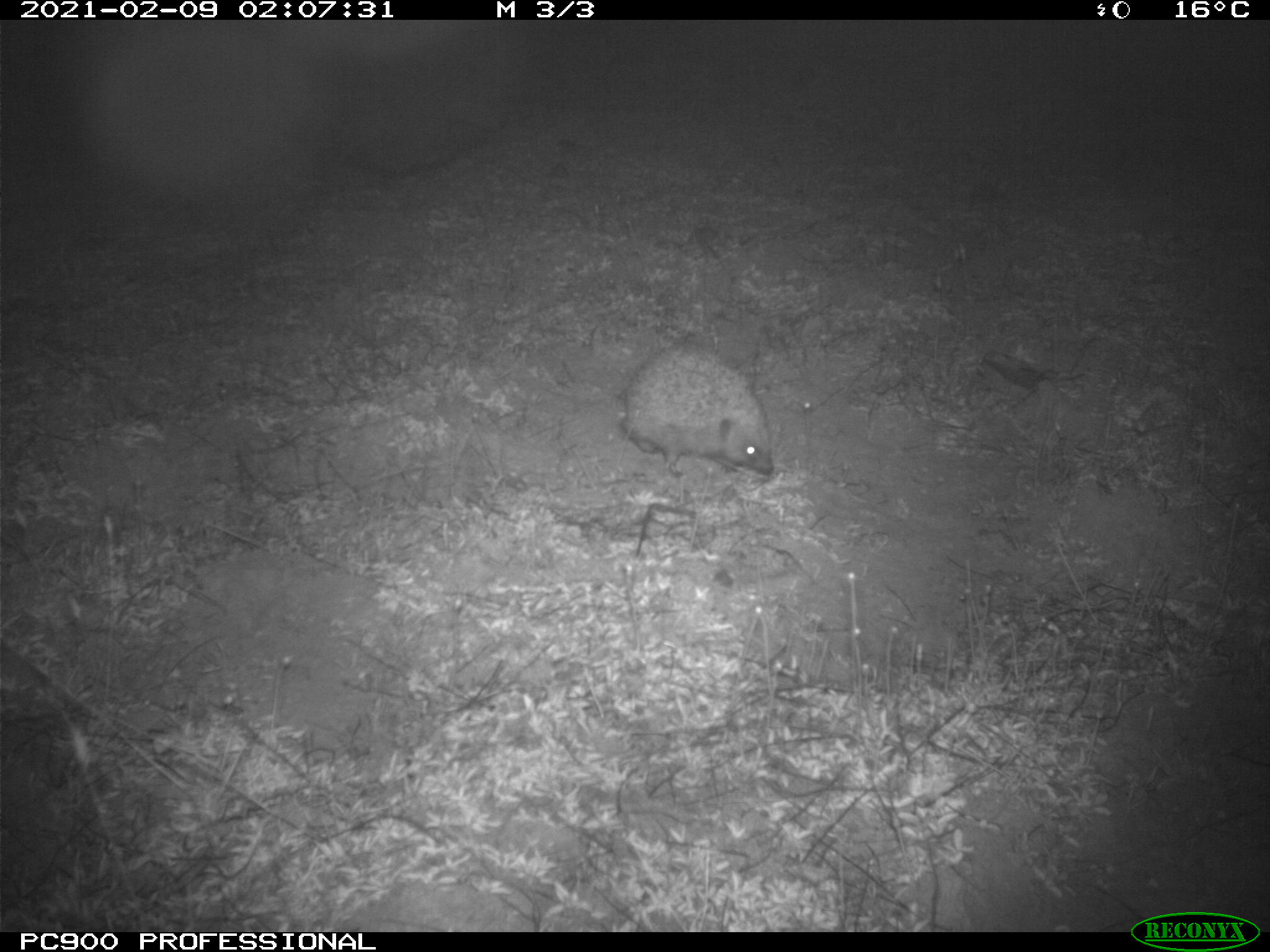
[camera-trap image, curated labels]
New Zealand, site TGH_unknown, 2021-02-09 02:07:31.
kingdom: Animalia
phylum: Chordata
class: Mammalia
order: Eulipotyphla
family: Erinaceidae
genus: Erinaceus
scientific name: Erinaceus europaeus europaeus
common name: european hedgehog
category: hedgehog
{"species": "hedgehog (european hedgehog) (Erinaceus europaeus europaeus)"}